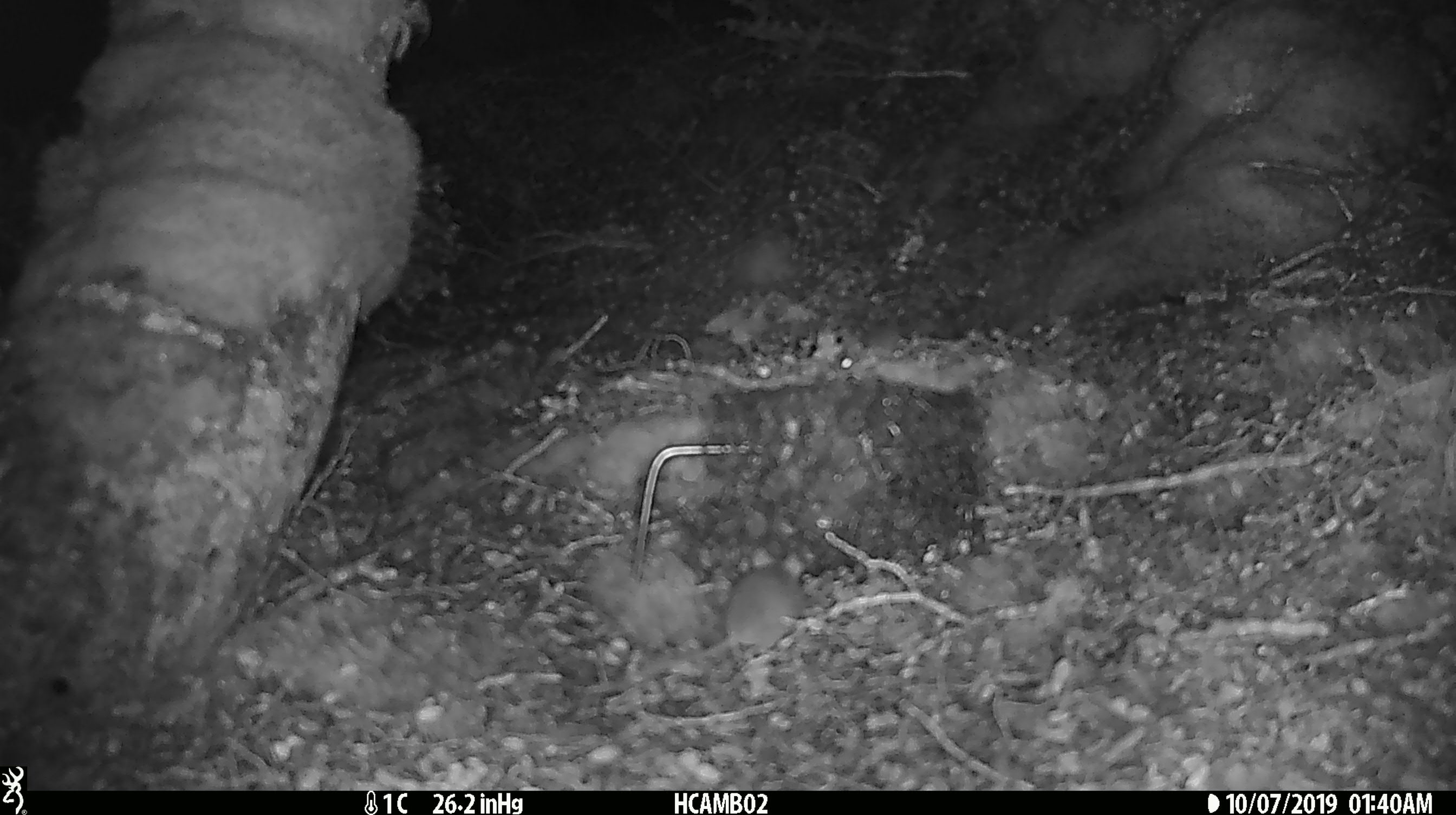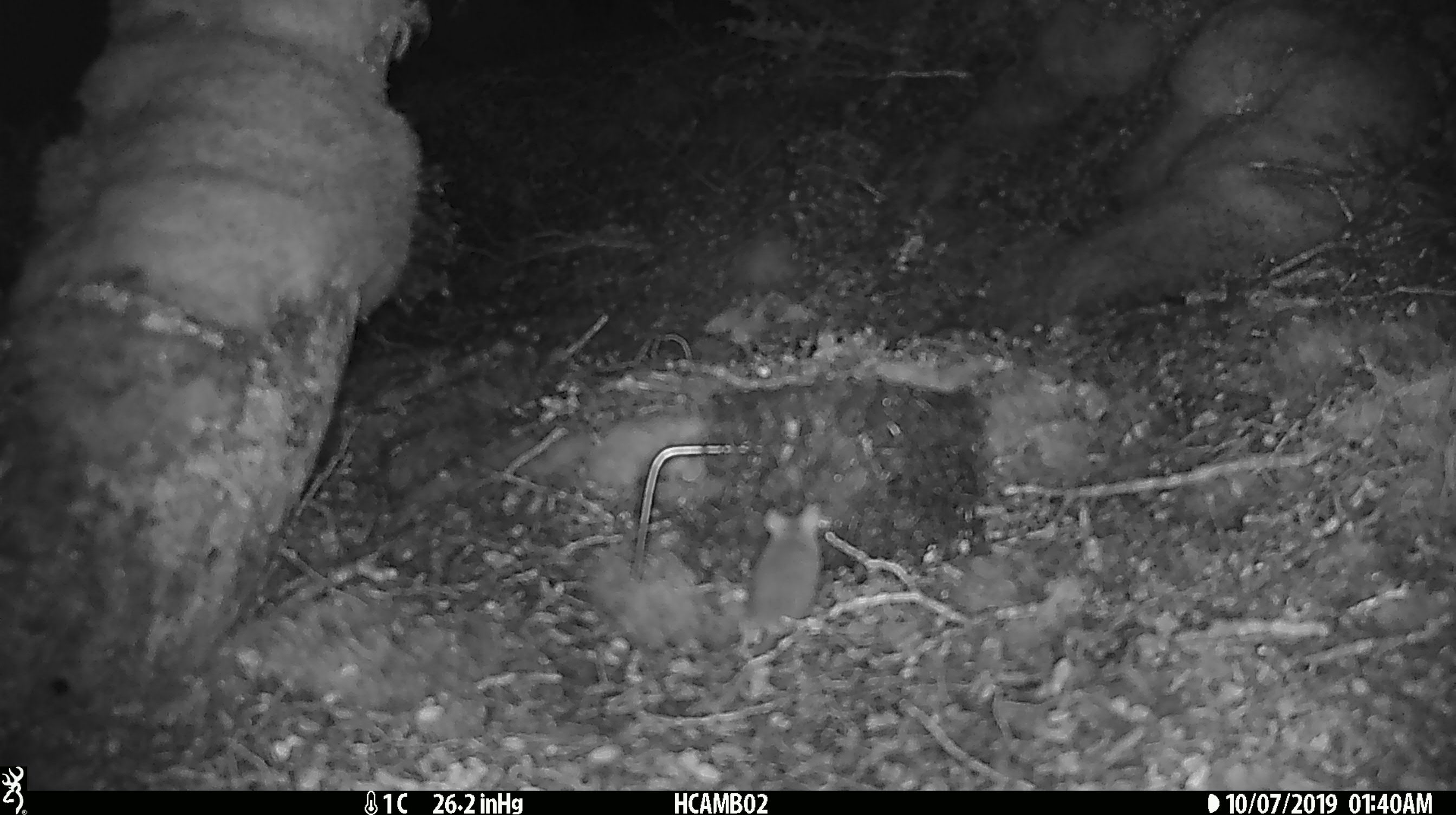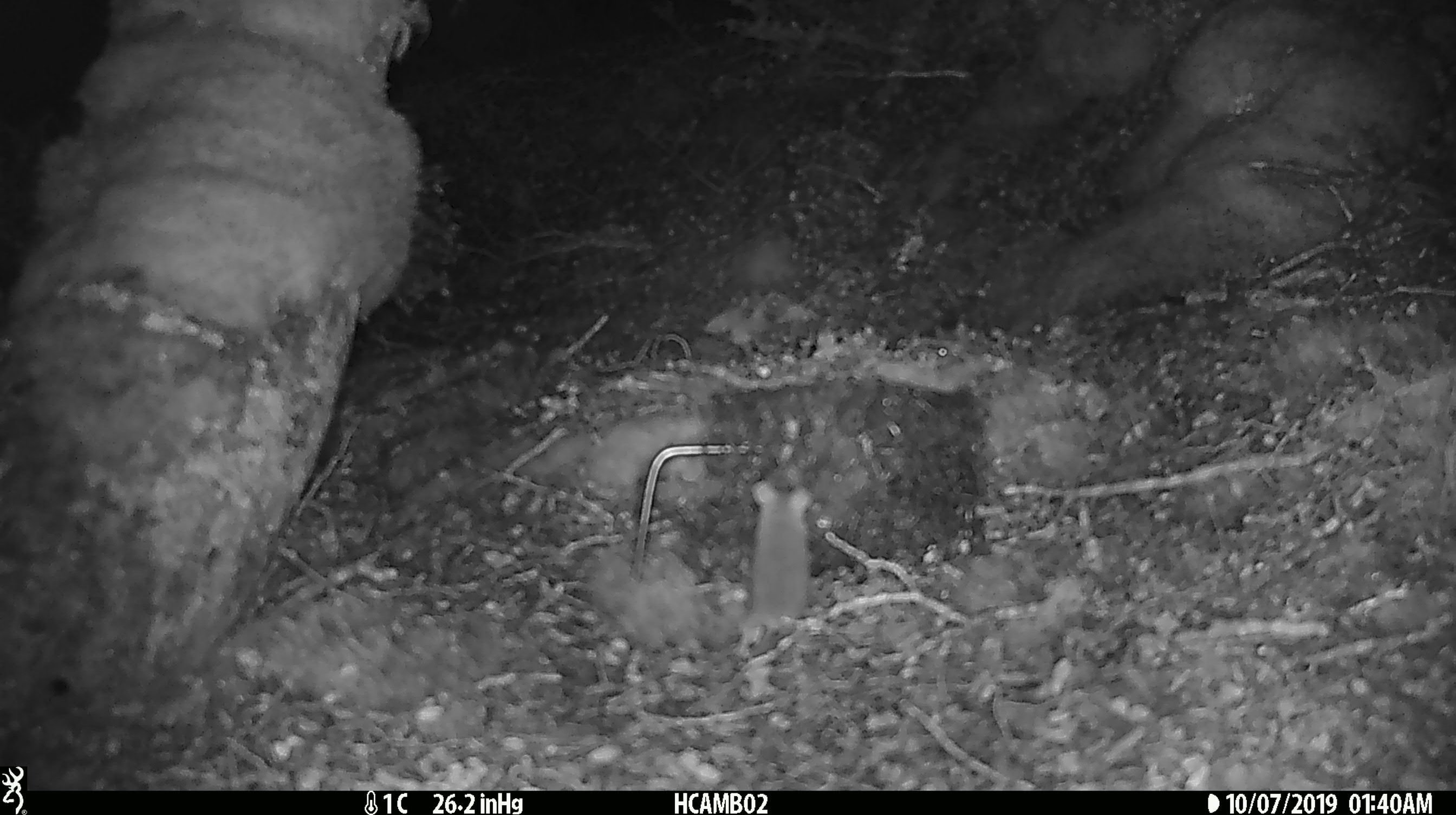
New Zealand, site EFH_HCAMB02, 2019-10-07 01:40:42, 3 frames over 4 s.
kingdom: Animalia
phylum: Chordata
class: Mammalia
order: Rodentia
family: Muridae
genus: Mus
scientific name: Mus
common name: mouse